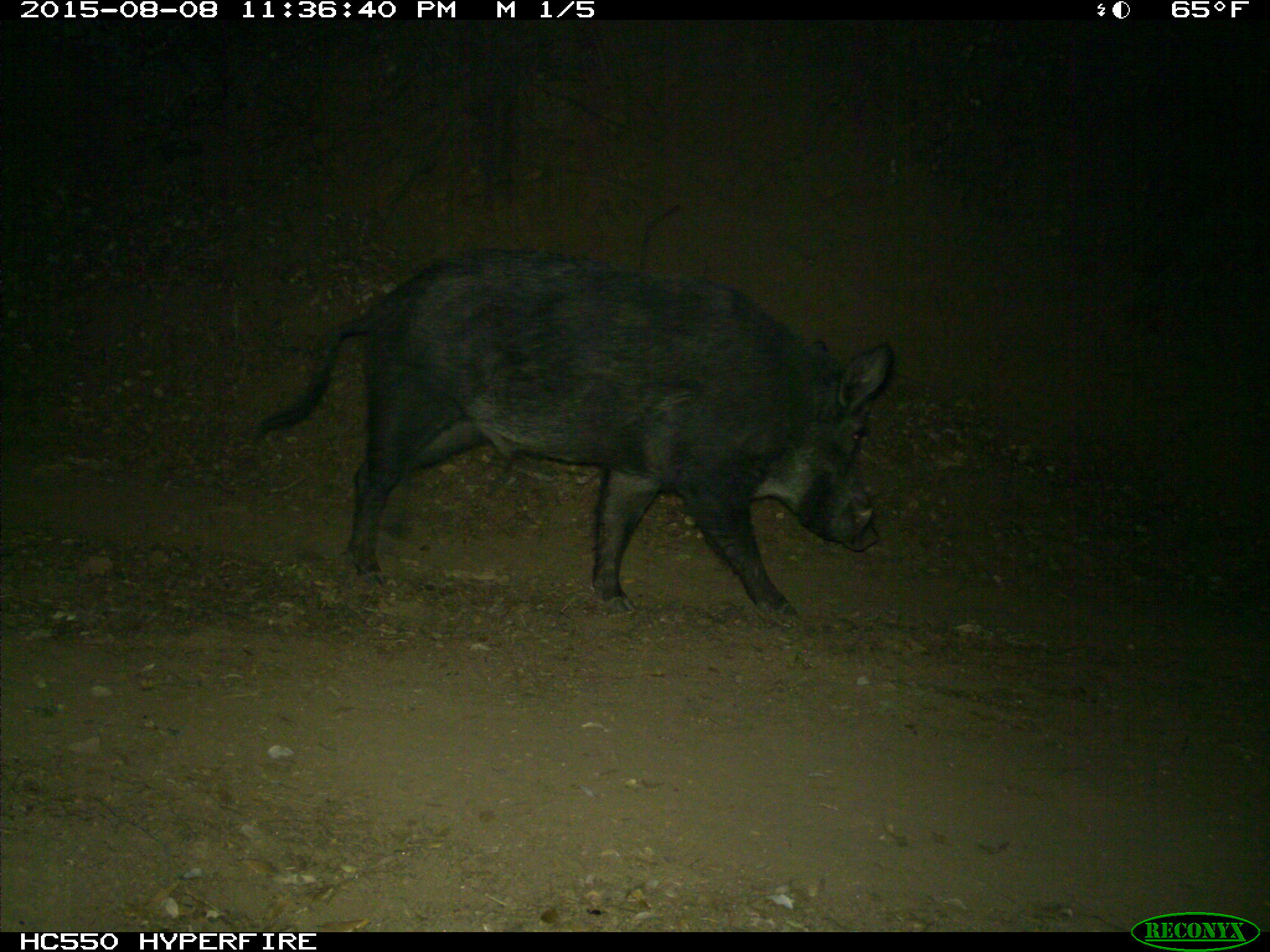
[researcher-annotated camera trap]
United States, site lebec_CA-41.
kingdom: Animalia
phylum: Chordata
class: Mammalia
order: Artiodactyla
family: Suidae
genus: Sus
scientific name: Sus scrofa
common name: wild boar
Sus scrofa (wild boar).